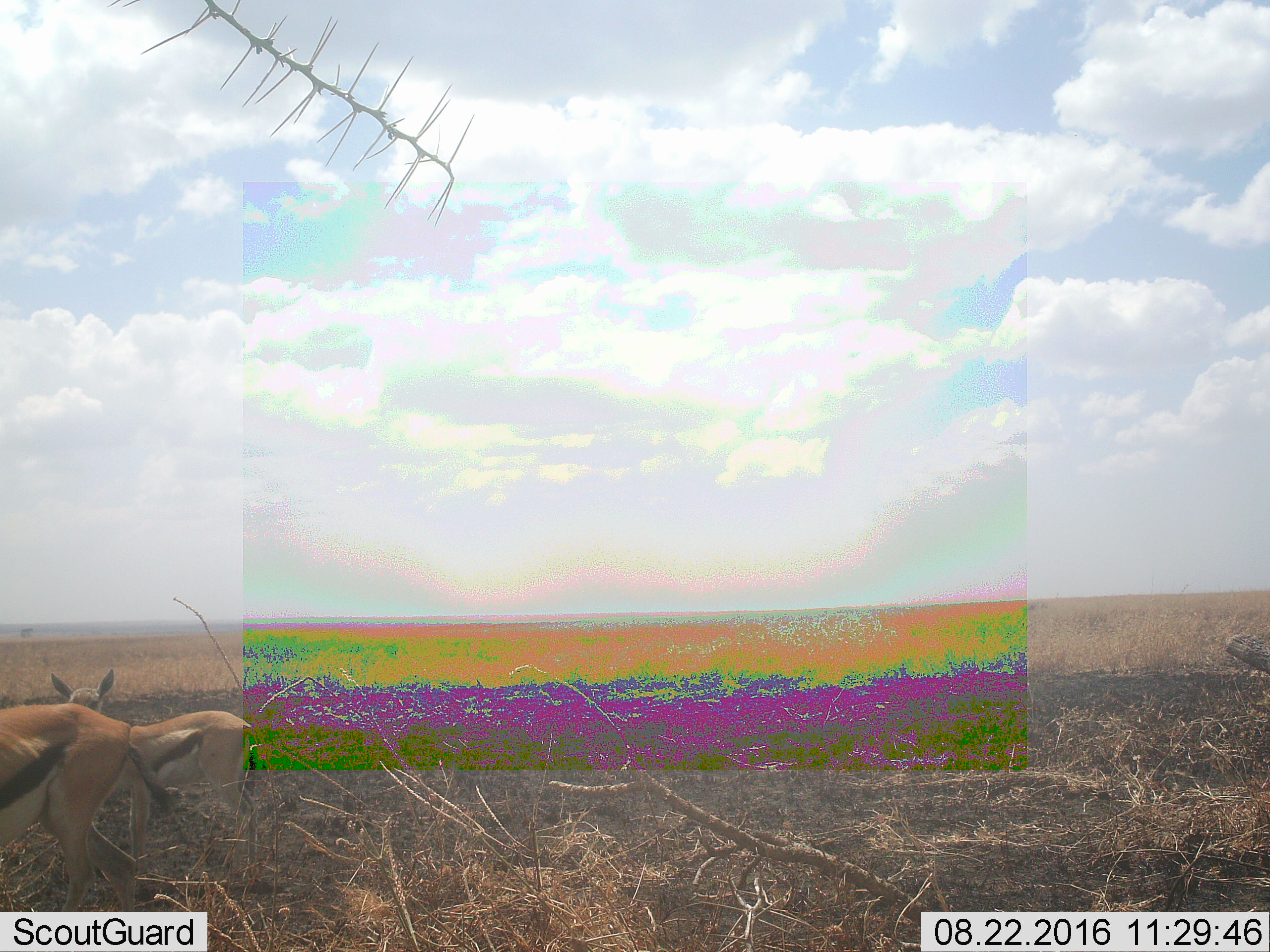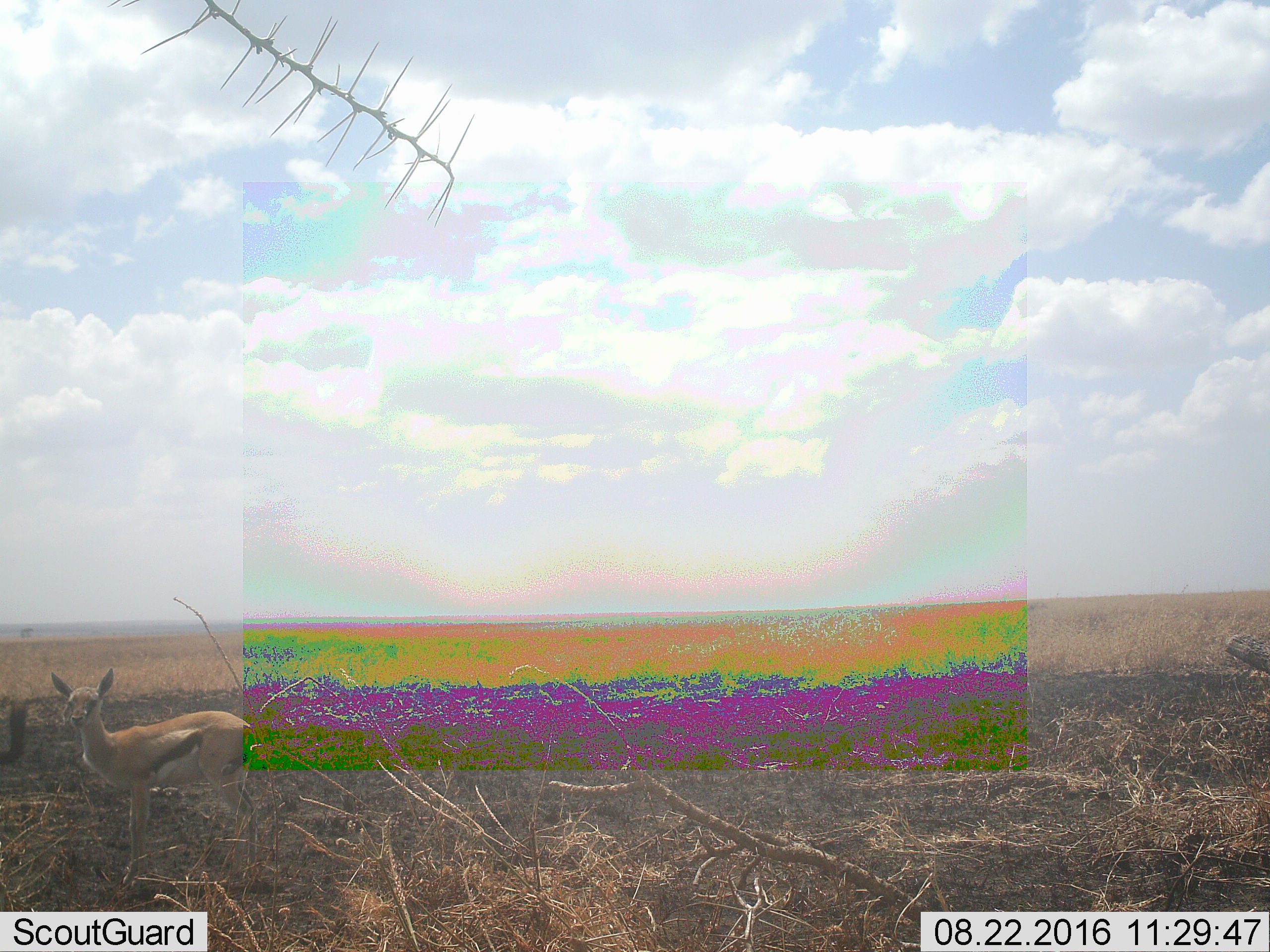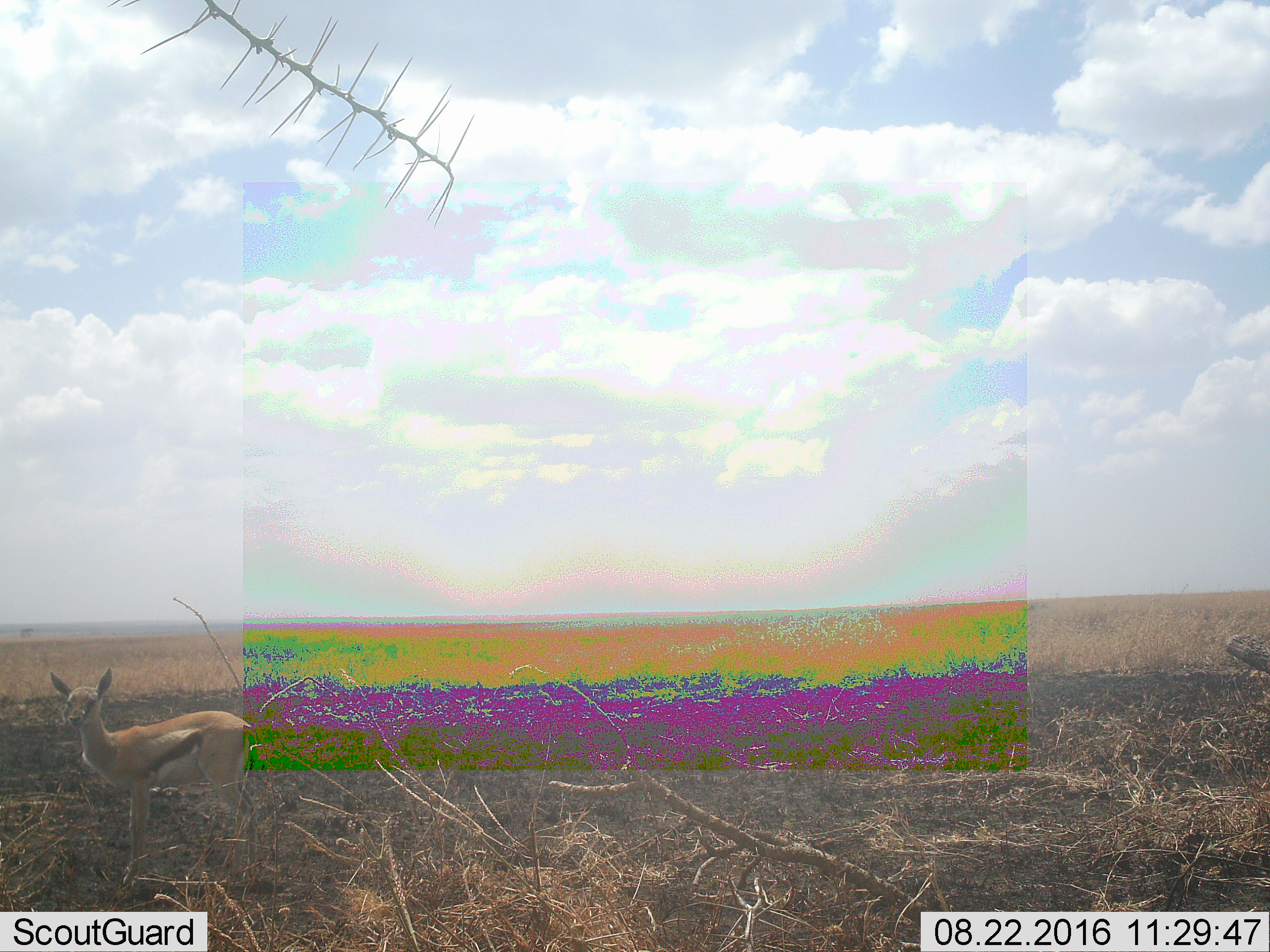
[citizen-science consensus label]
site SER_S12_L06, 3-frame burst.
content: unidentified animal